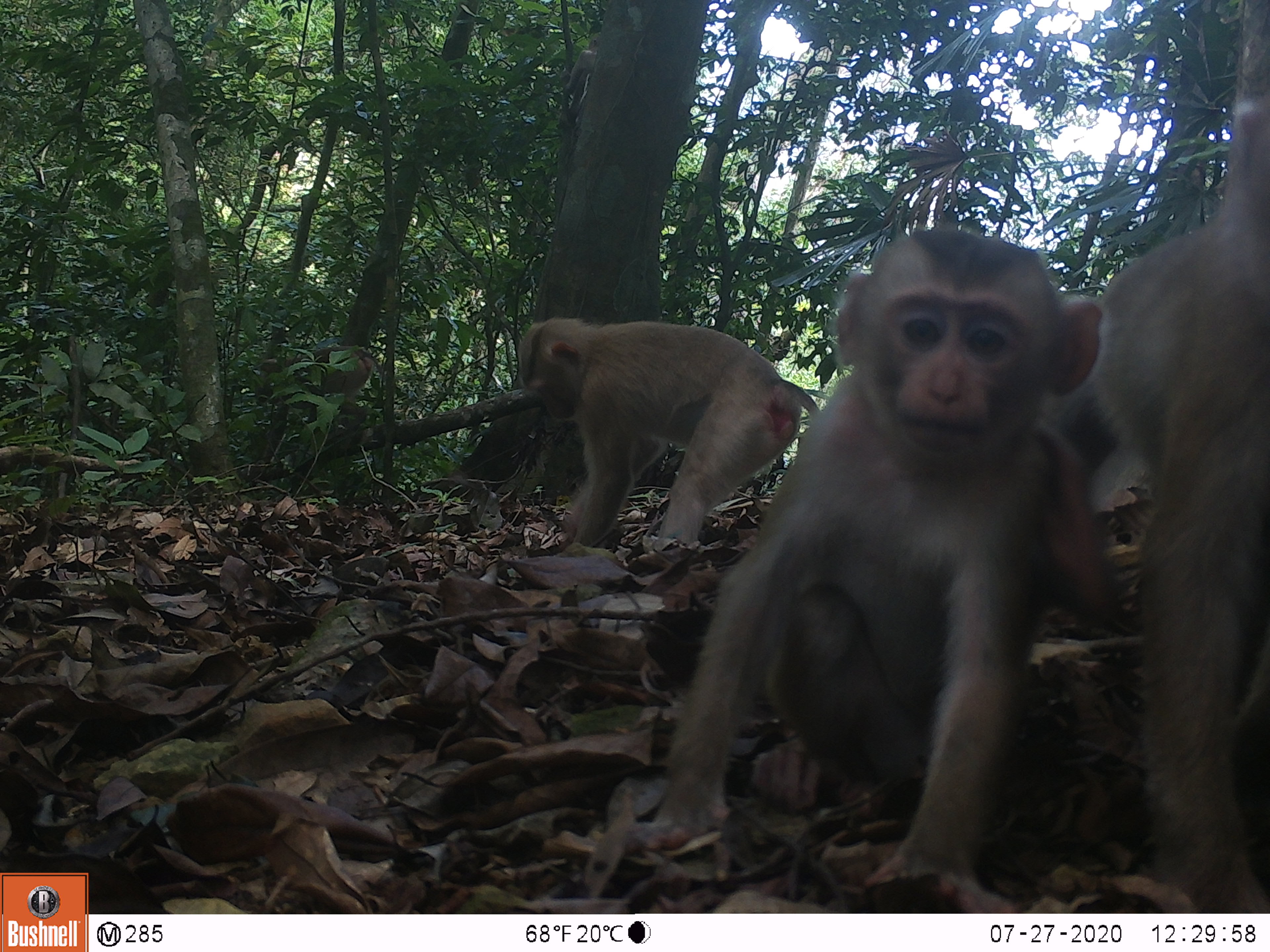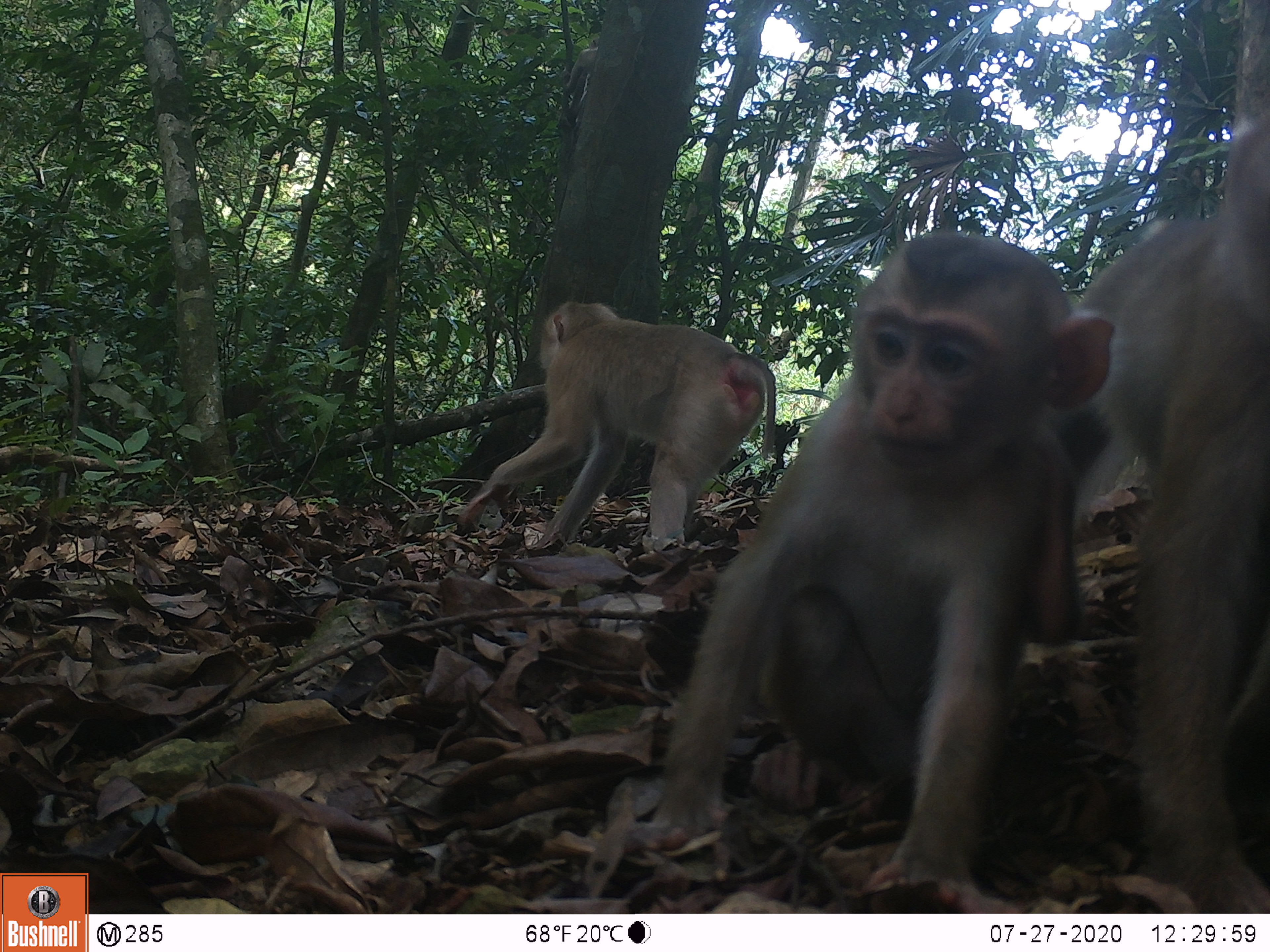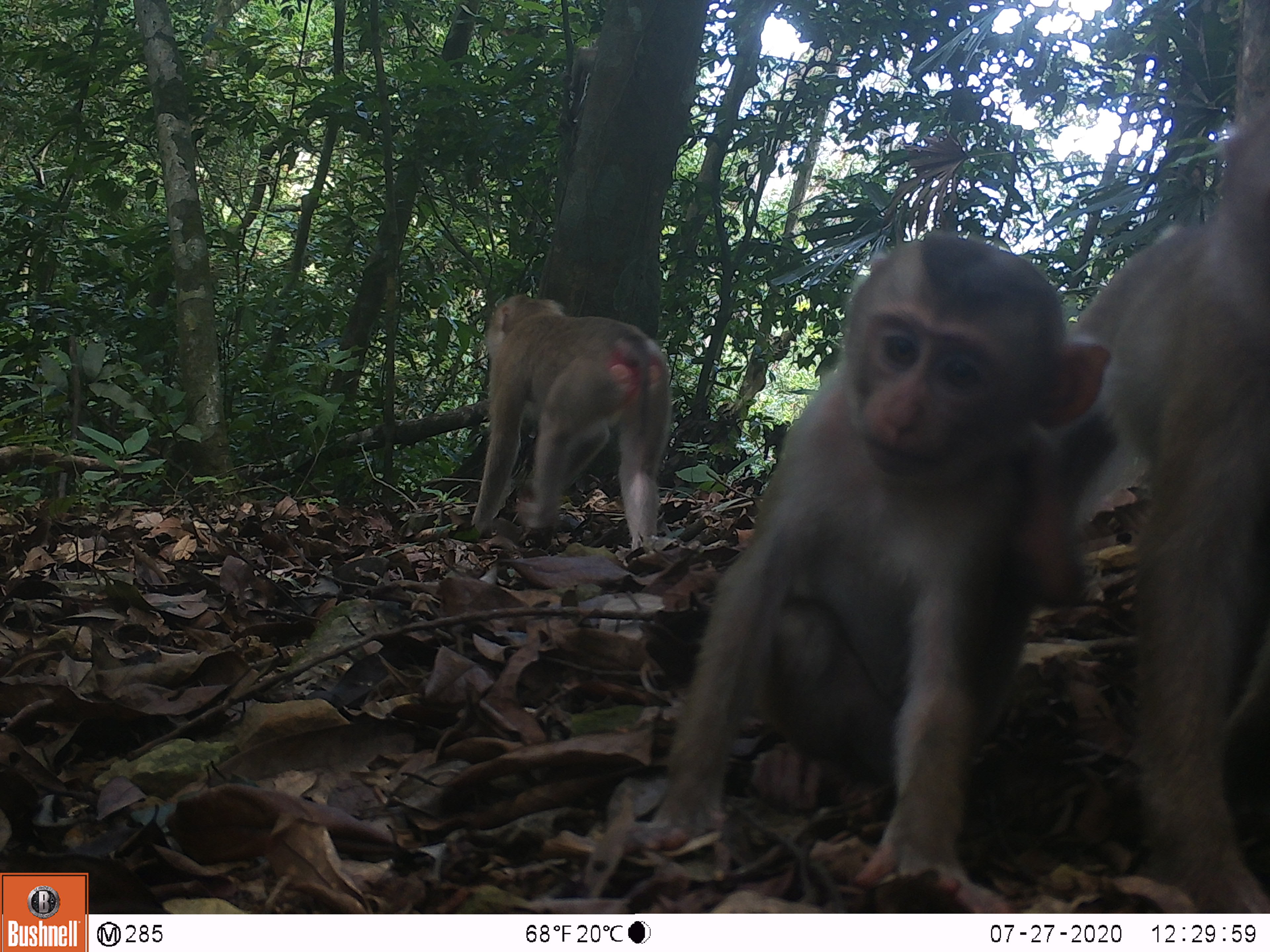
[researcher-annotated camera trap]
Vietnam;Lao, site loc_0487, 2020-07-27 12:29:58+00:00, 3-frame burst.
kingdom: Animalia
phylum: Chordata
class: Mammalia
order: Primates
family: Cercopithecidae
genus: Macaca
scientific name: Macaca nemestrina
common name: pig-tailed macaque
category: pig tailed macaque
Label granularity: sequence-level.